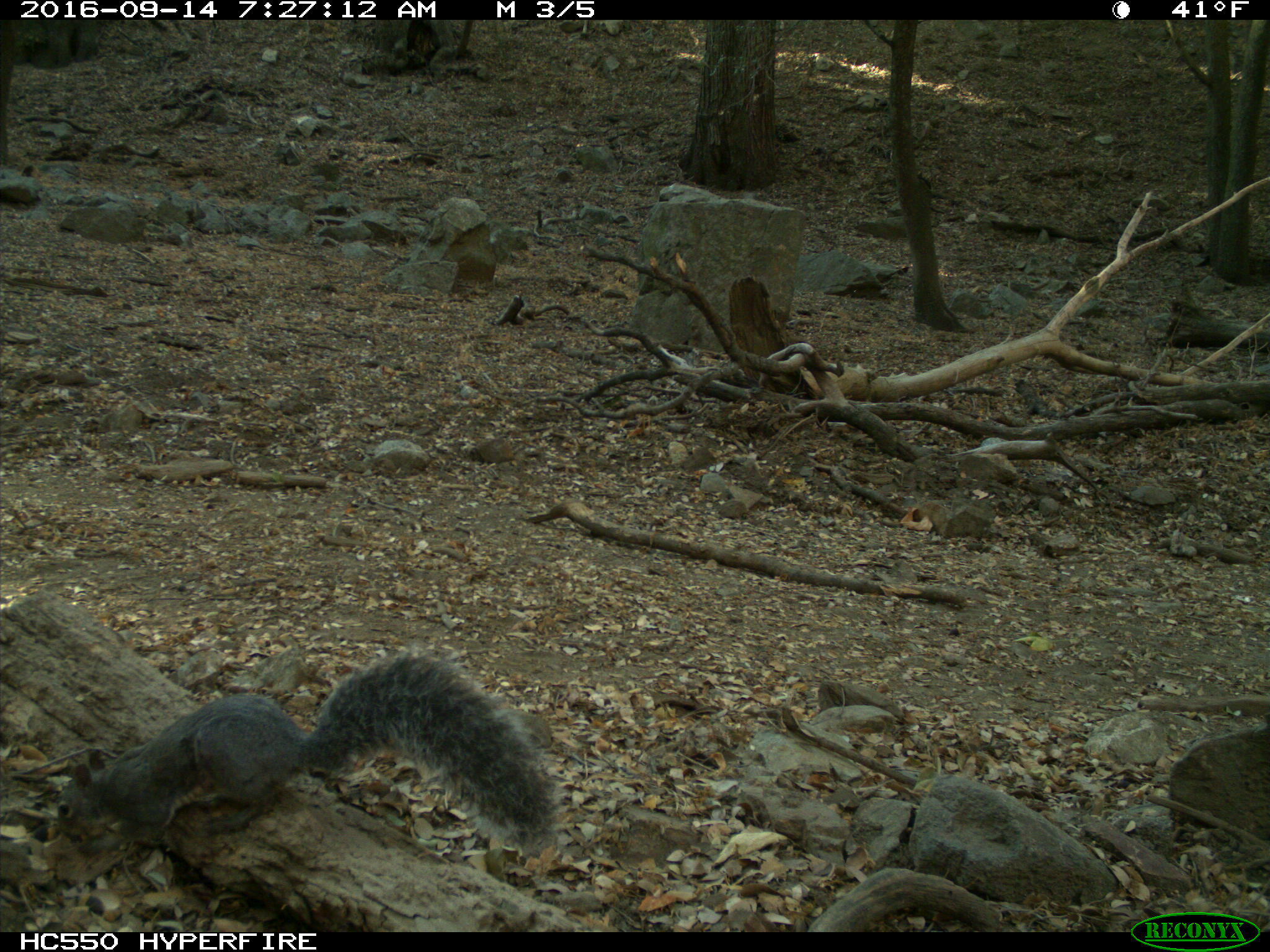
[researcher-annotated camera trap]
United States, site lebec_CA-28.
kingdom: Animalia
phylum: Chordata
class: Mammalia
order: Rodentia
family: Sciuridae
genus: Sciurus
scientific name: Sciurus carolinensis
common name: eastern gray squirrel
Sciurus carolinensis (eastern gray squirrel).